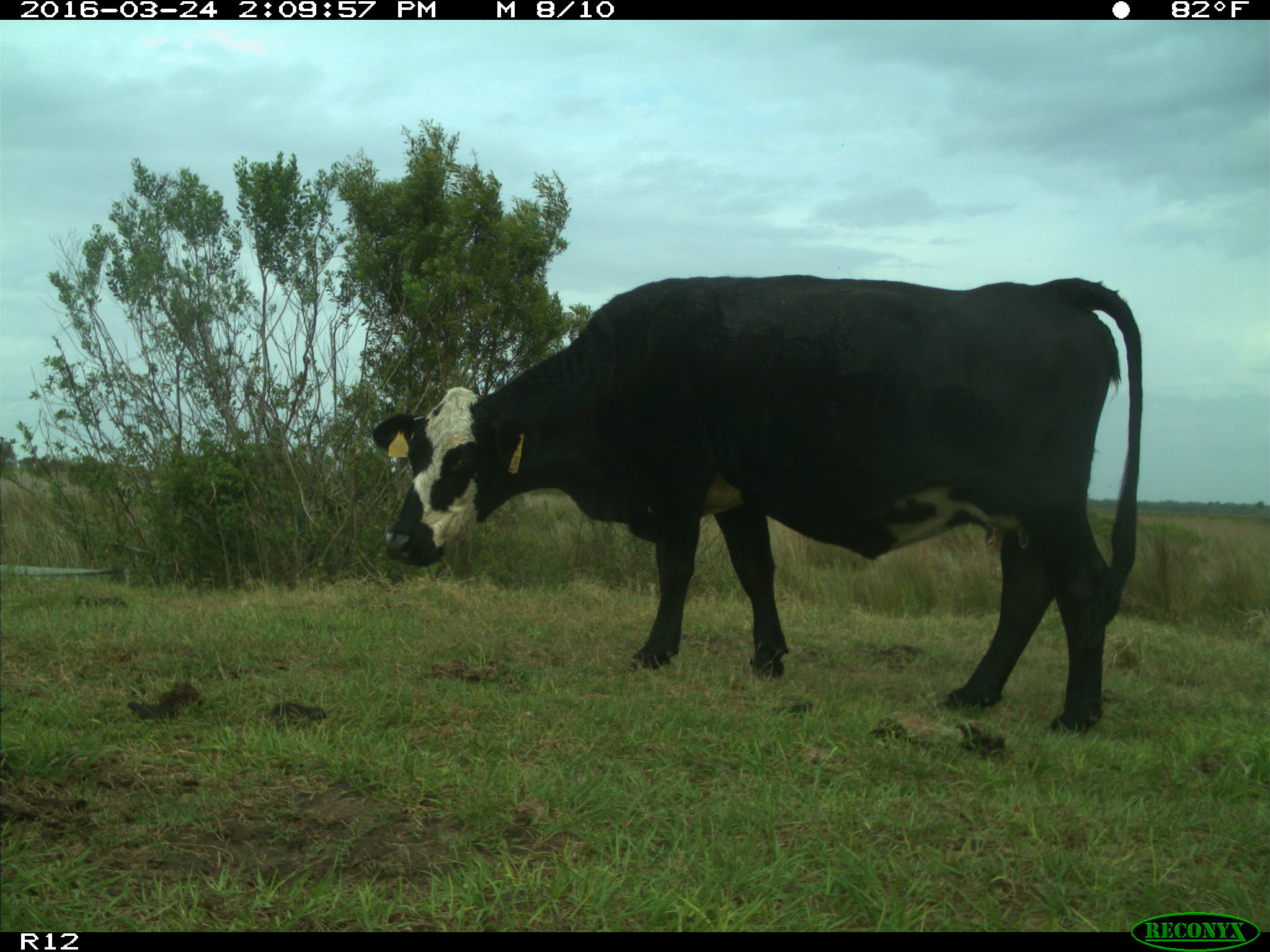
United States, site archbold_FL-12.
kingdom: Animalia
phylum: Chordata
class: Mammalia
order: Artiodactyla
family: Bovidae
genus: Bos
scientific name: Bos taurus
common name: domestic cow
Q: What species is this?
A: Bos taurus (domestic cow).